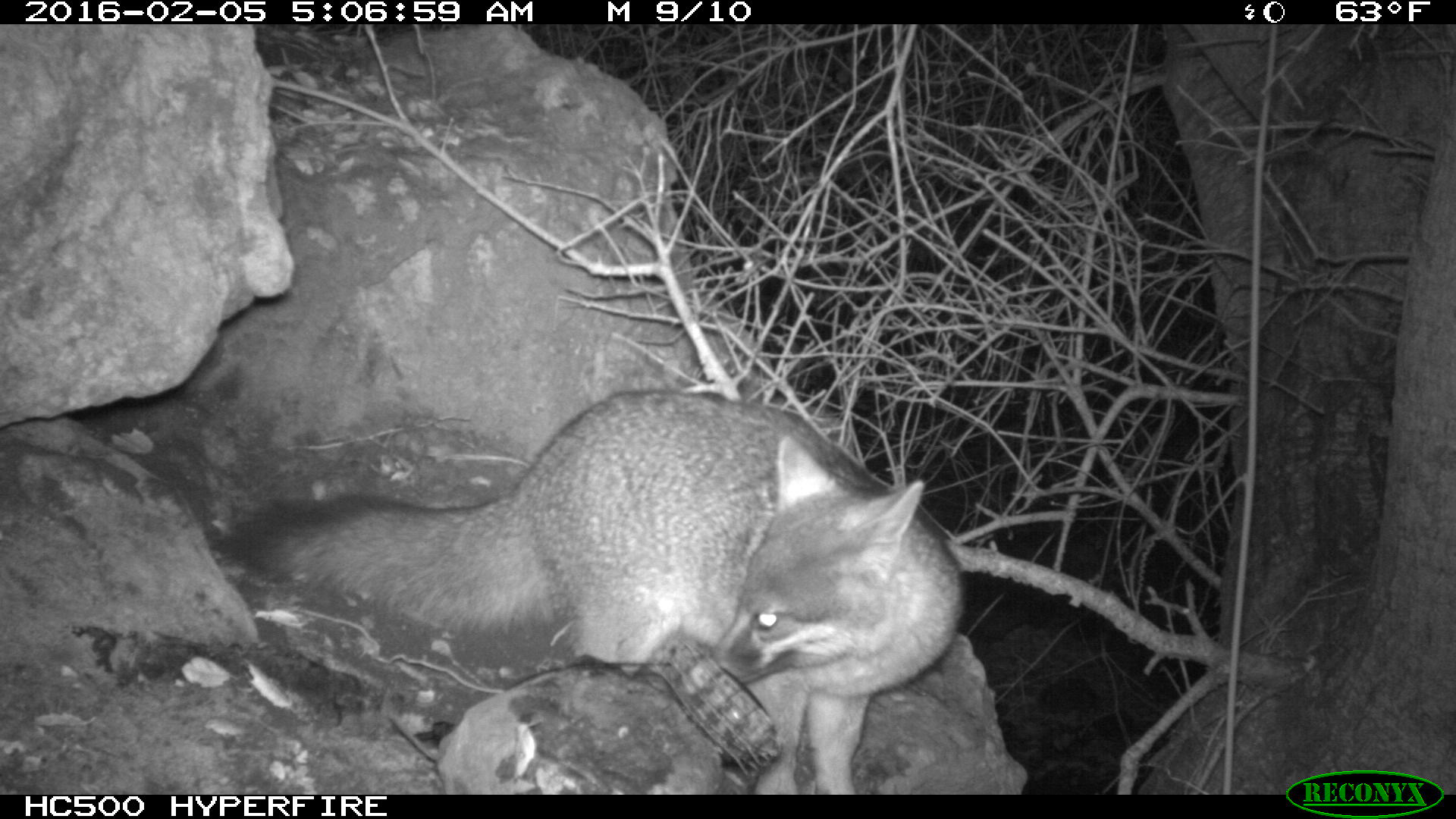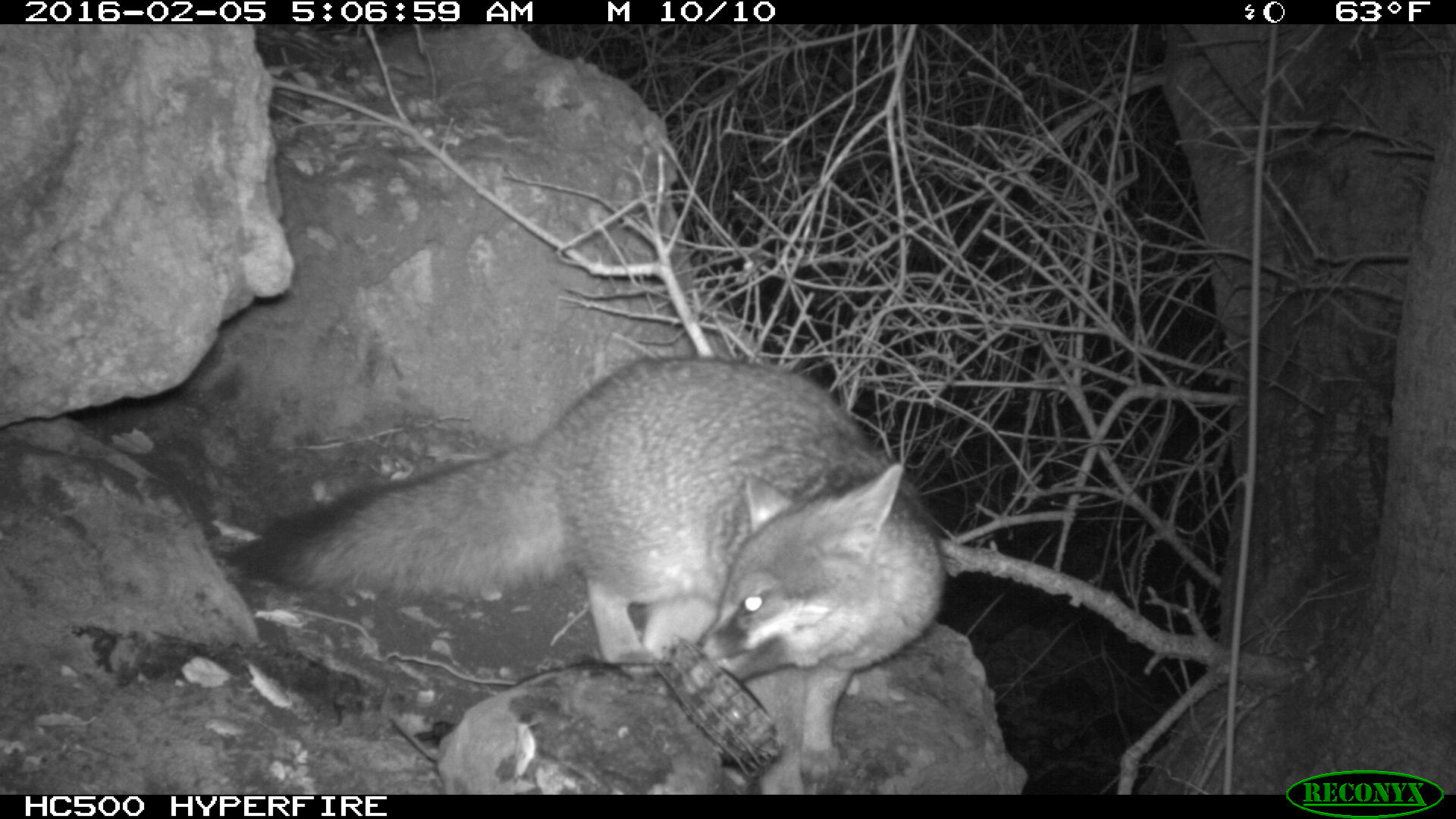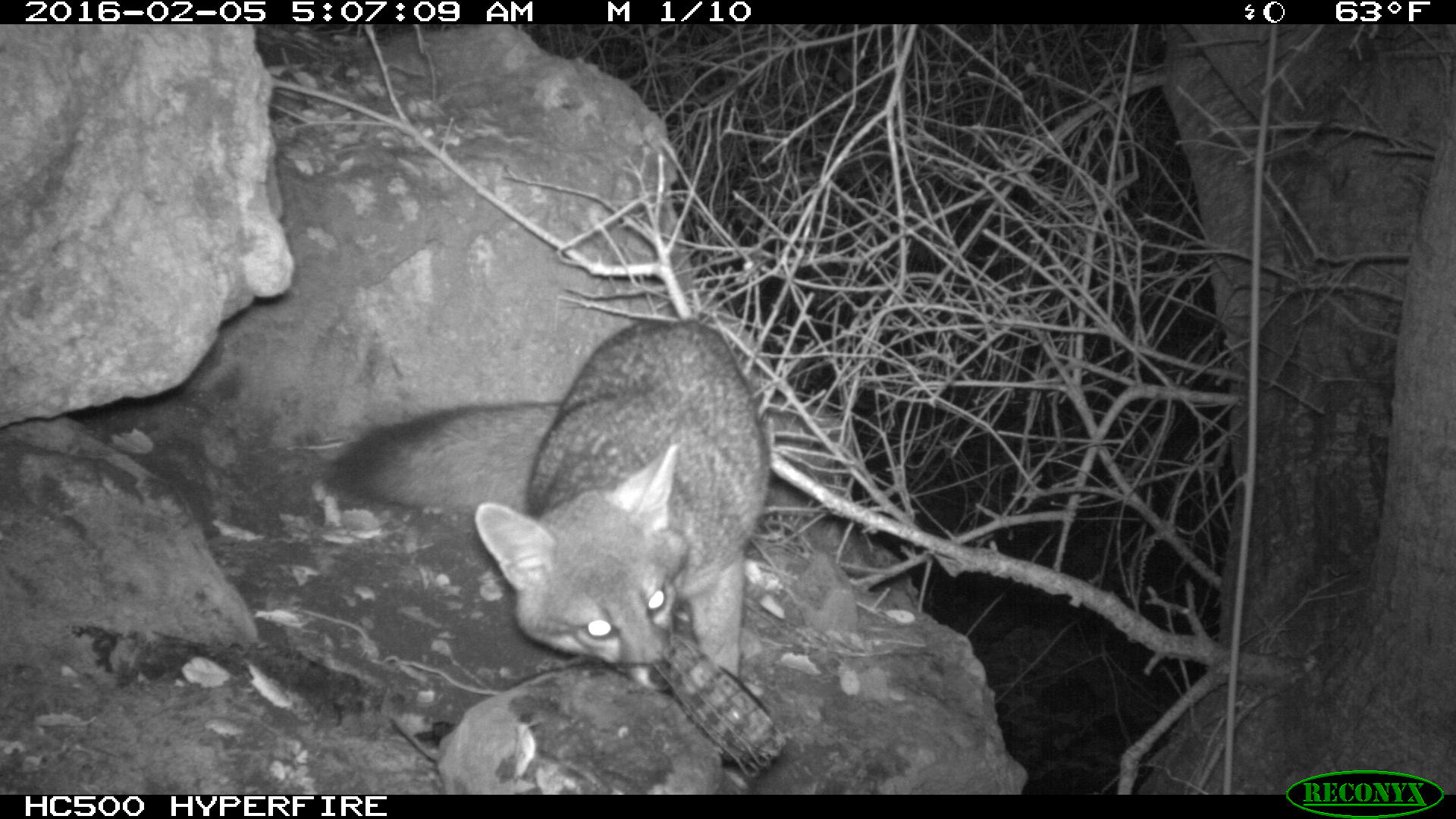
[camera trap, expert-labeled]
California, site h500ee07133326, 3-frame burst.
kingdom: Animalia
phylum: Chordata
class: Mammalia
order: Carnivora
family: Canidae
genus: Urocyon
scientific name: Urocyon littoralis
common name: island fox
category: fox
Fox (island fox) (Urocyon littoralis).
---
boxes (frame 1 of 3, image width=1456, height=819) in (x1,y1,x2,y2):
fox: (224,394,965,794)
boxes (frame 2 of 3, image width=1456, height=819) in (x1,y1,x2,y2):
fox: (209,356,947,795)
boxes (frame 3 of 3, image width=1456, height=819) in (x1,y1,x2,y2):
fox: (333,319,770,692)